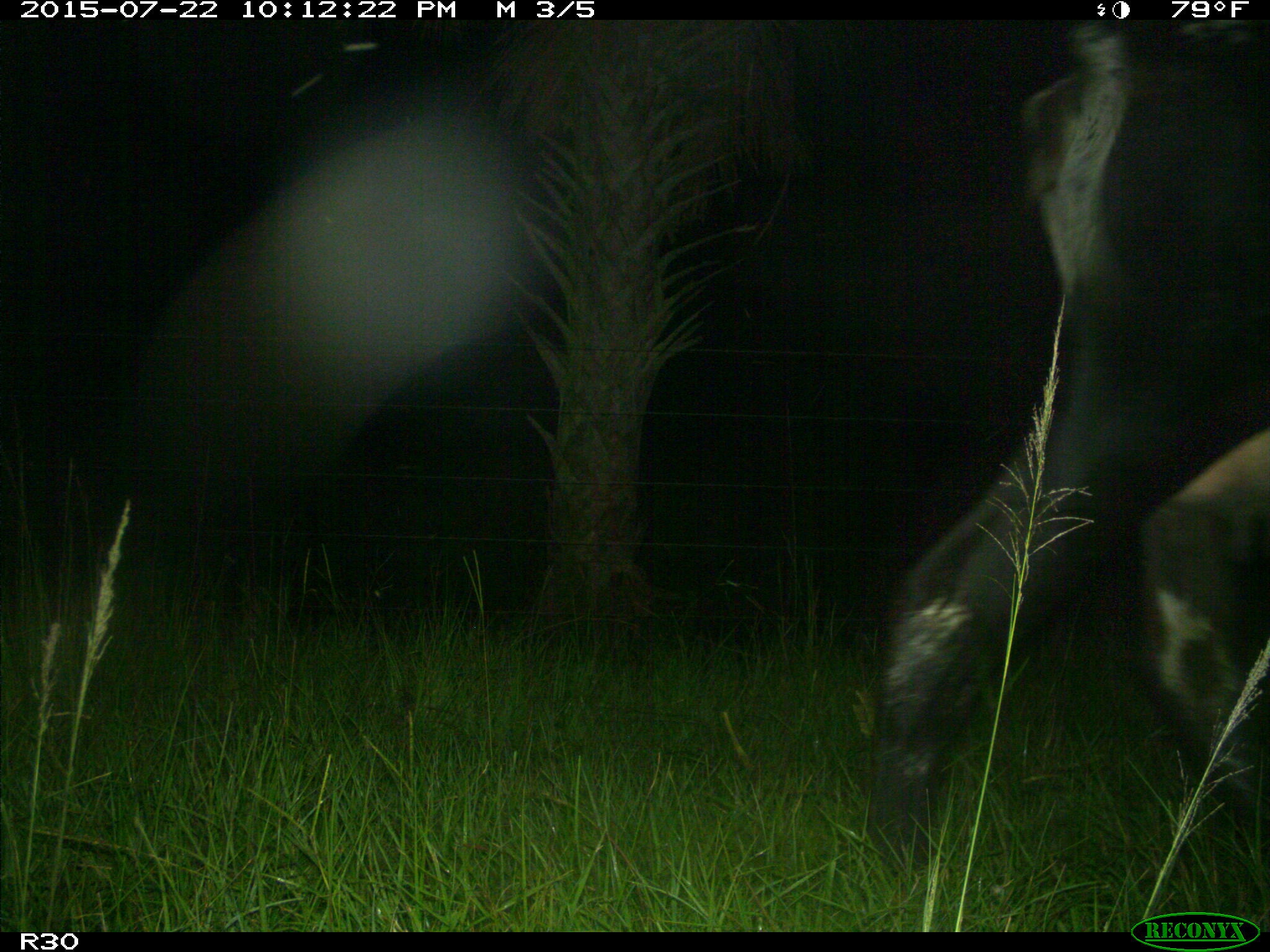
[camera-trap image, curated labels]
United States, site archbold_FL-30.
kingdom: Animalia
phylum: Chordata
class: Mammalia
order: Artiodactyla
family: Bovidae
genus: Bos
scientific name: Bos taurus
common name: domestic cow